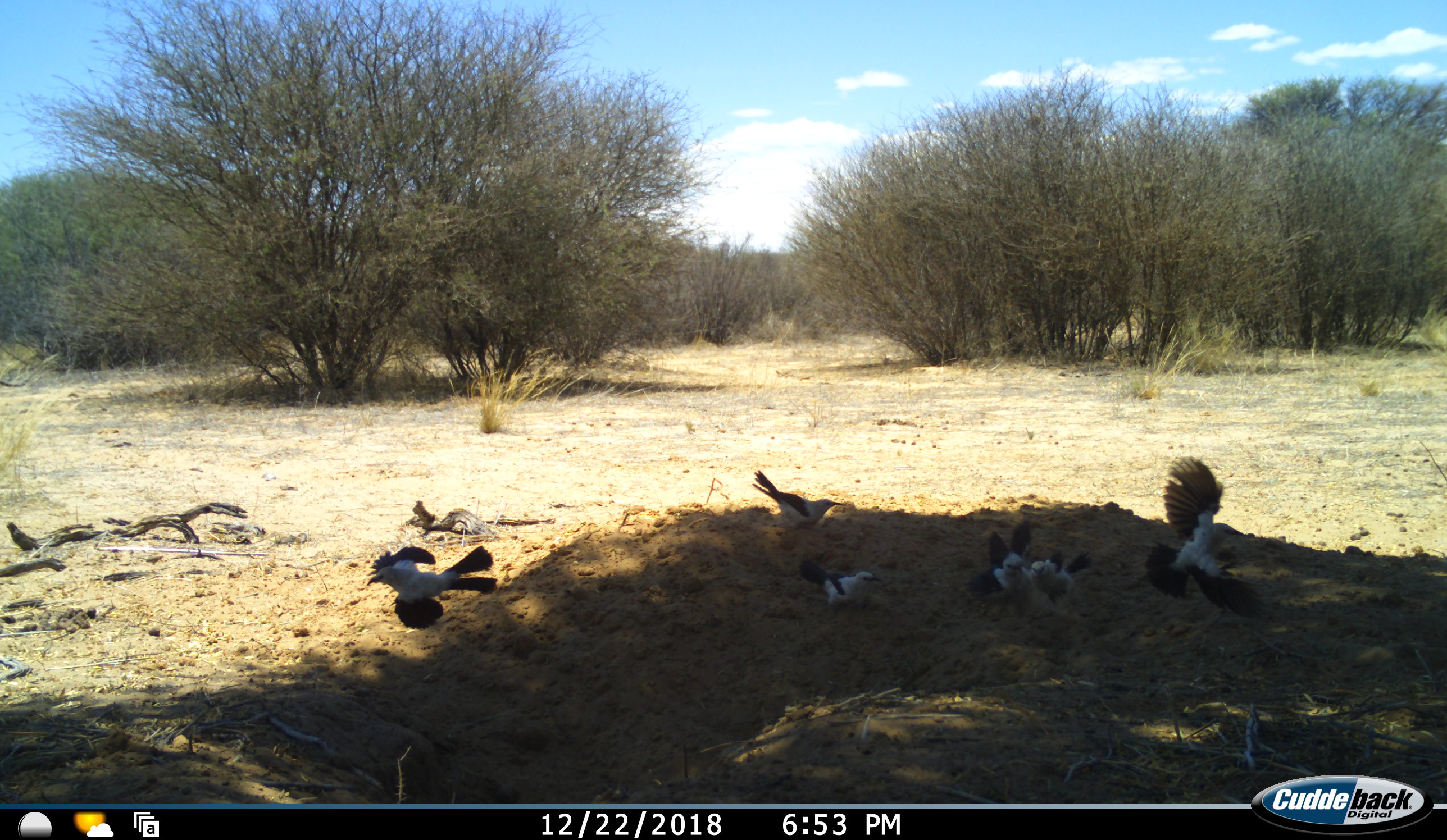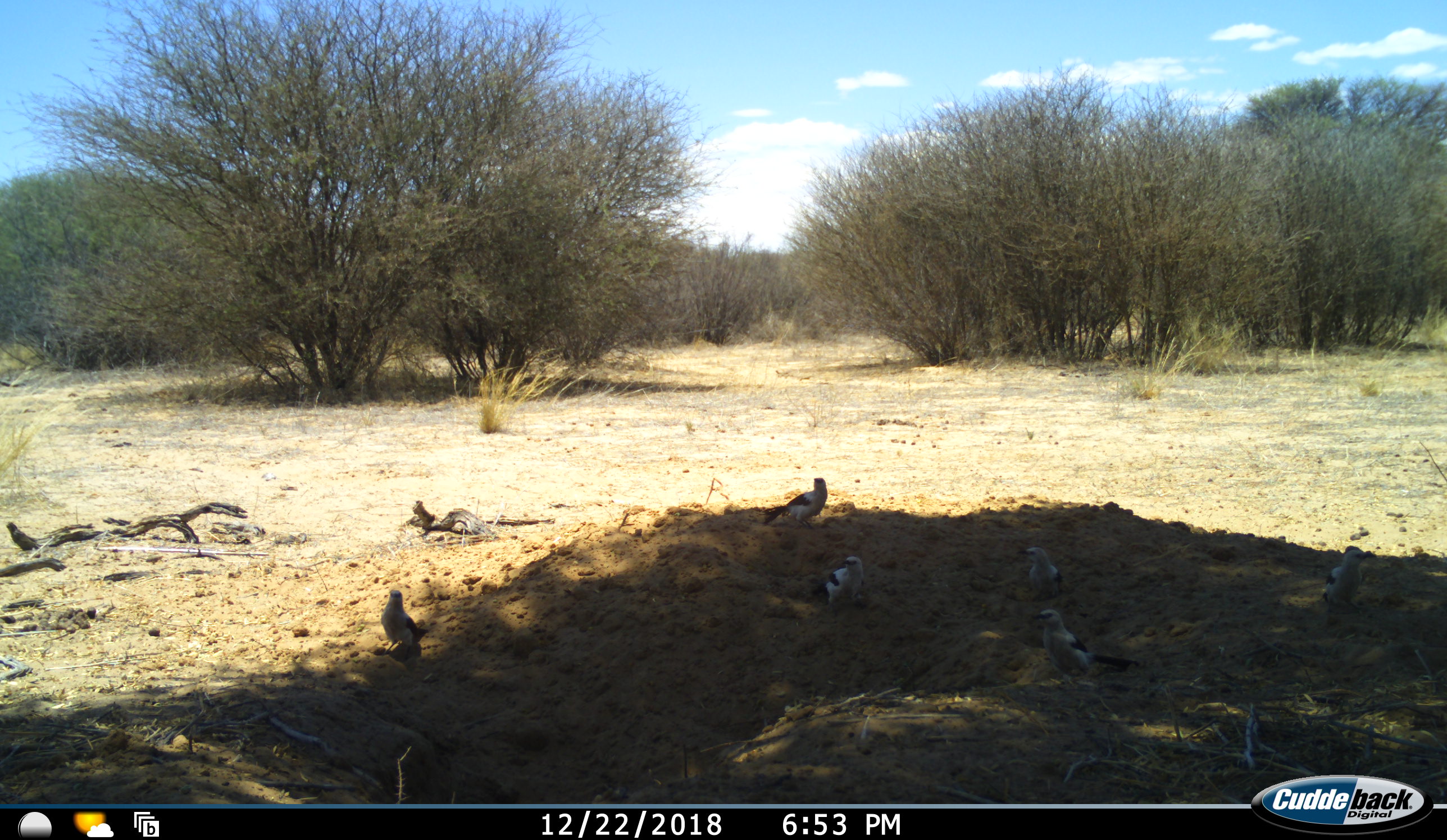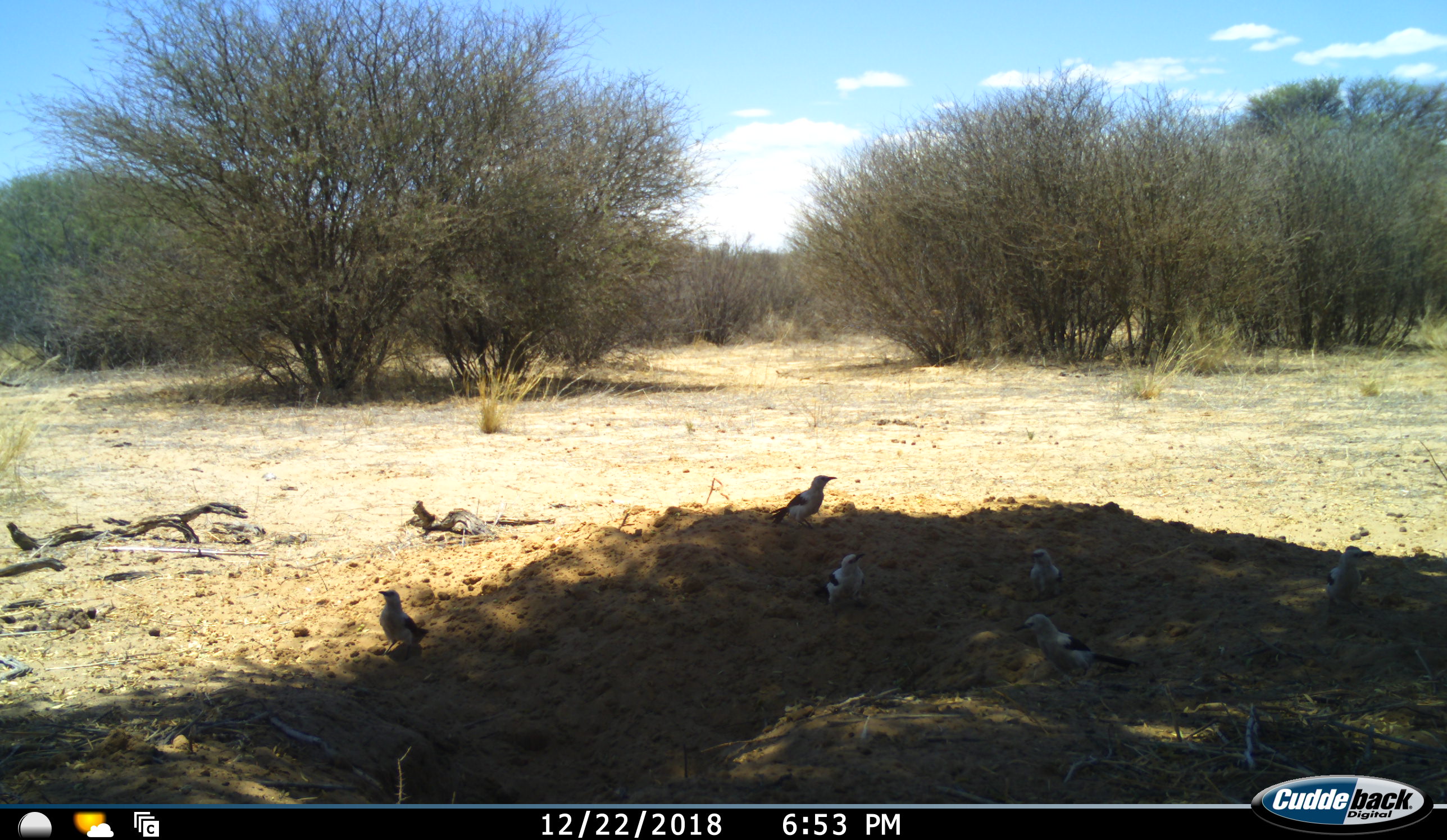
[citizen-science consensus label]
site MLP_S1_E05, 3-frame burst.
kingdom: Animalia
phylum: Chordata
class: Aves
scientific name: Aves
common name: bird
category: birdother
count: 6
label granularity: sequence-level